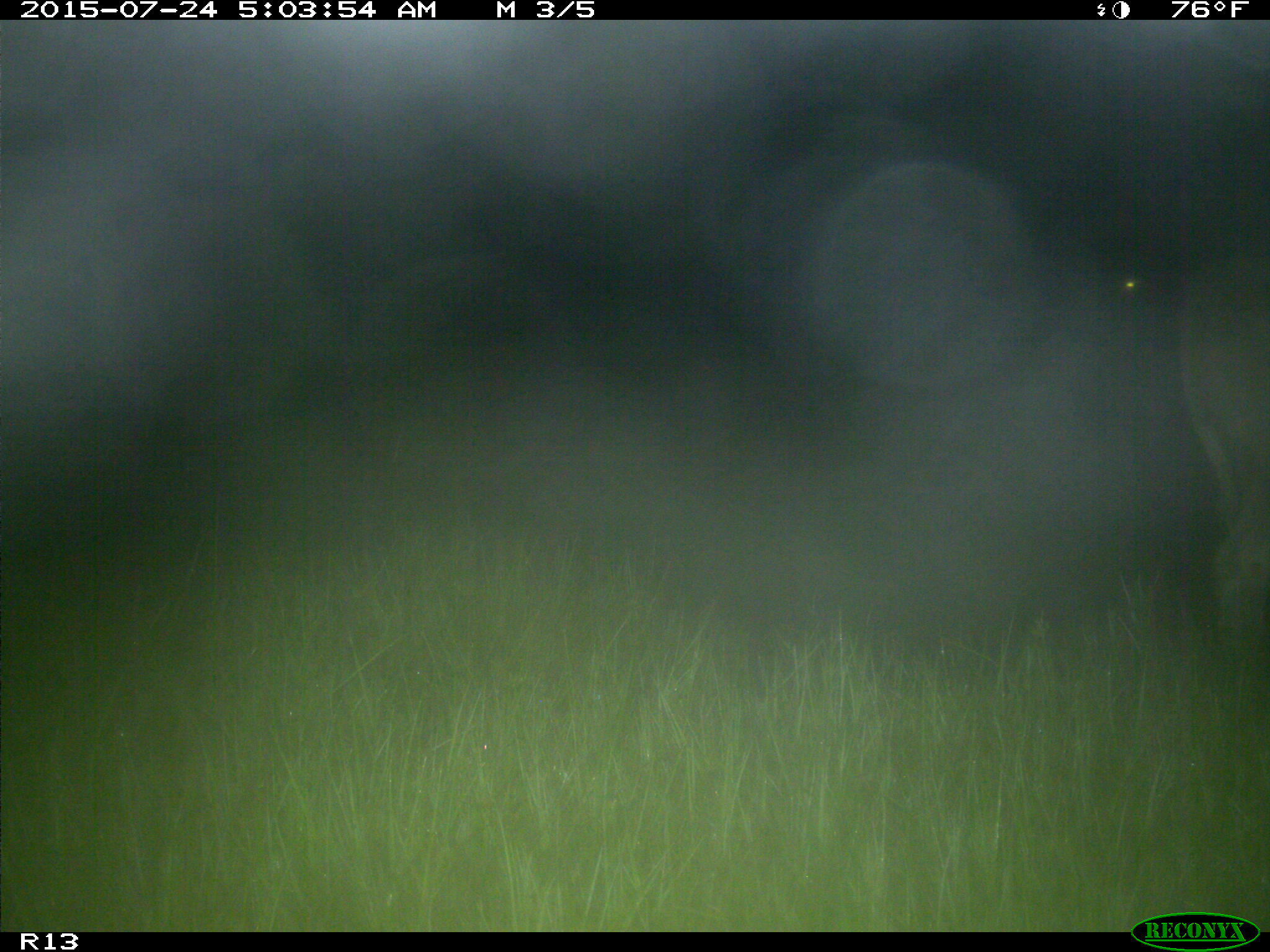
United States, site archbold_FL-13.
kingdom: Animalia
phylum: Chordata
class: Mammalia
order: Artiodactyla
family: Suidae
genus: Sus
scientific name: Sus scrofa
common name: wild boar